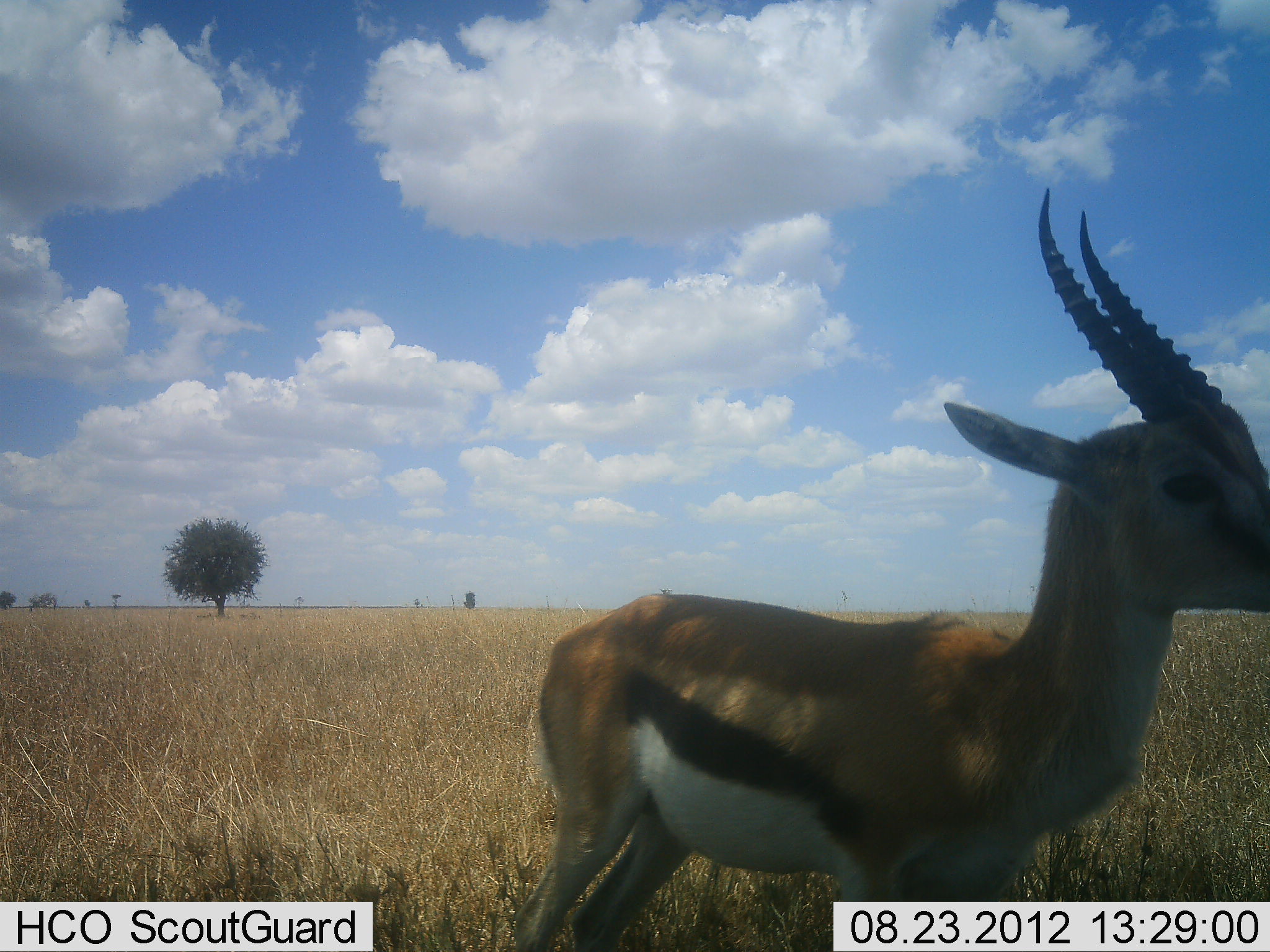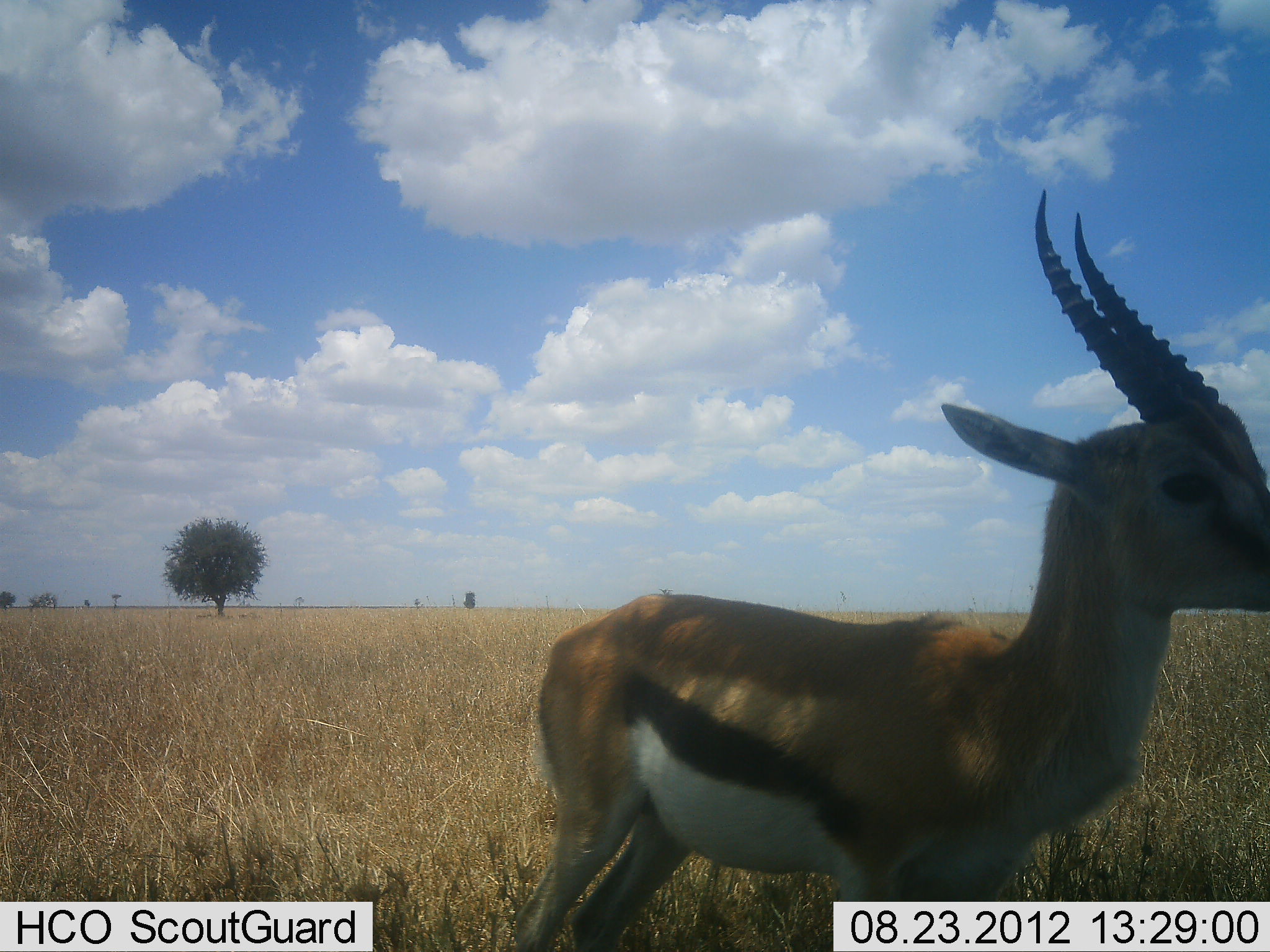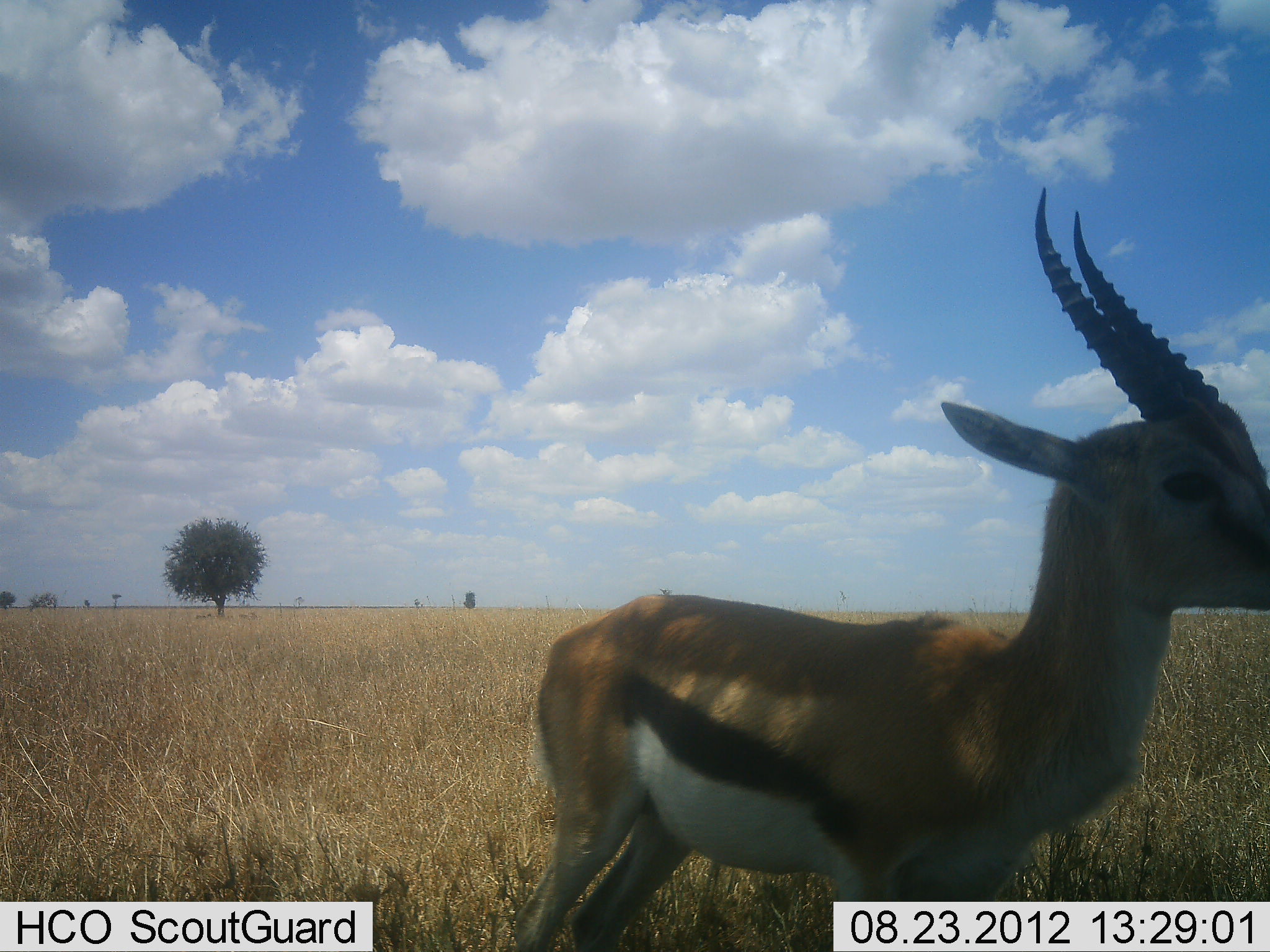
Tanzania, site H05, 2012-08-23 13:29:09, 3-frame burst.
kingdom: Animalia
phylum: Chordata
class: Mammalia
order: Artiodactyla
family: Bovidae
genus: Eudorcas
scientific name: Eudorcas thomsonii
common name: thomson's gazelle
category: gazellethomsons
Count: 1.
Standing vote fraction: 100%.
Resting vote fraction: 0%.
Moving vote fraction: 0%.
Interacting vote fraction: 10%.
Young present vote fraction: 0%.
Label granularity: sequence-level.